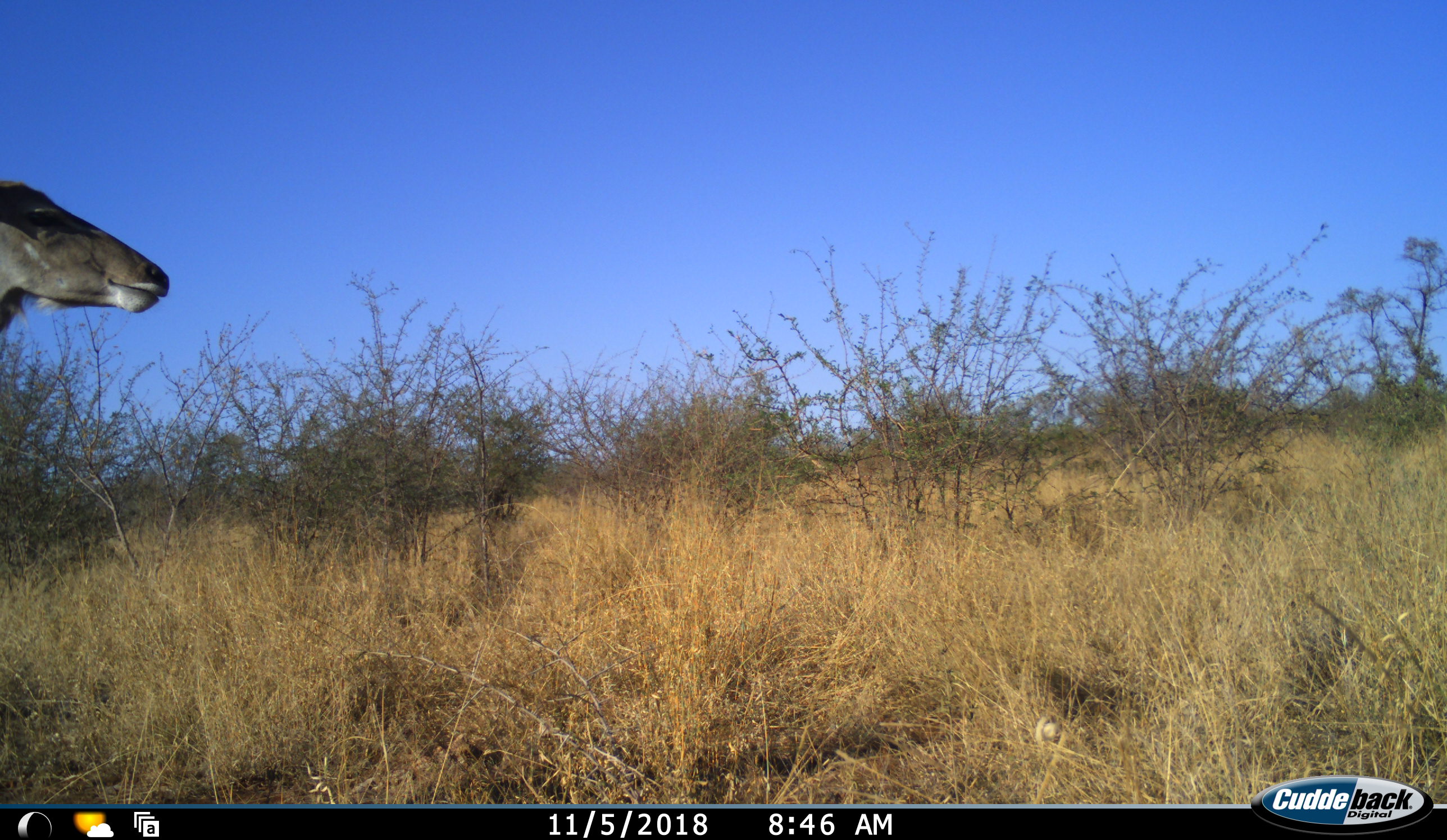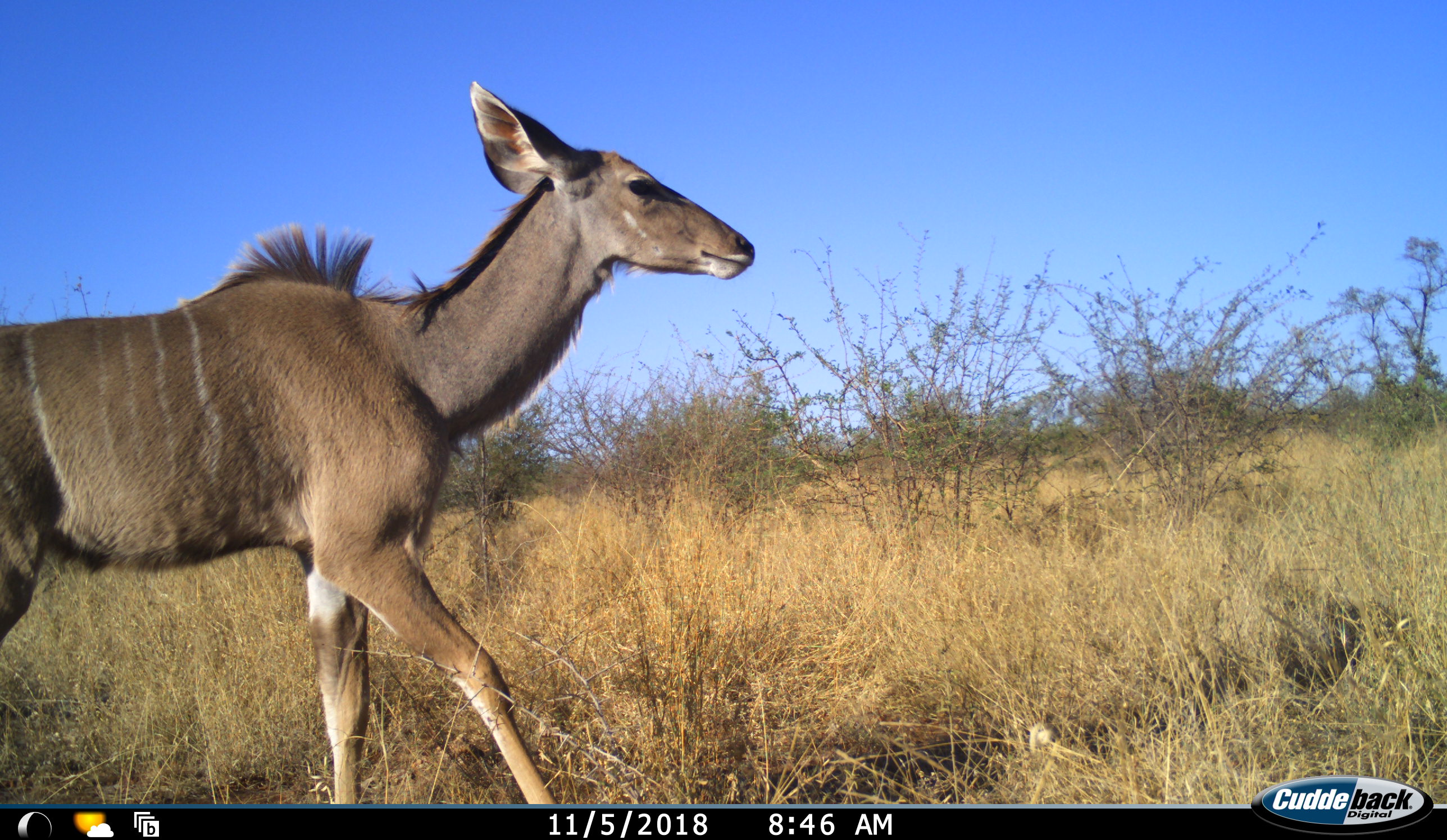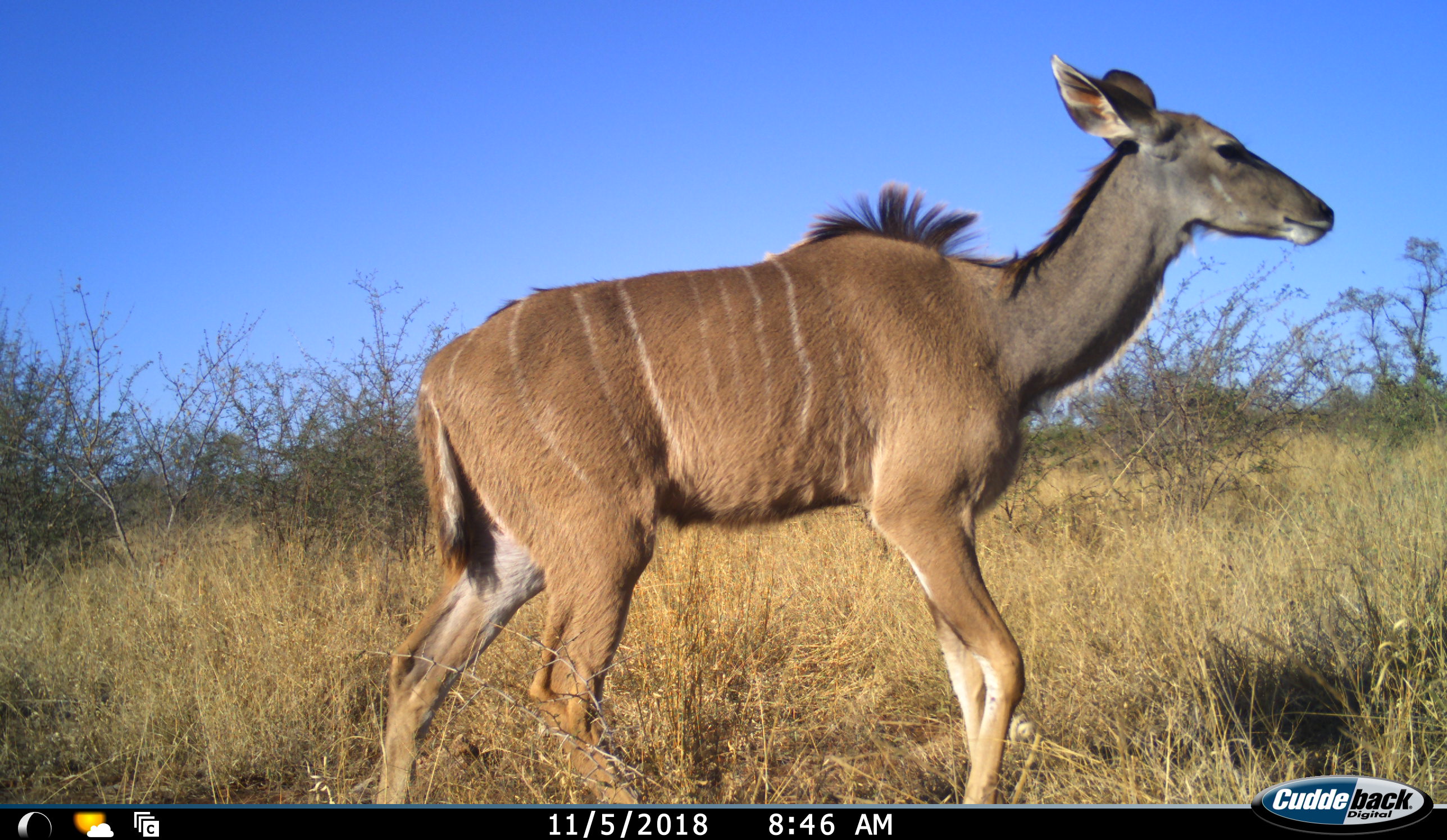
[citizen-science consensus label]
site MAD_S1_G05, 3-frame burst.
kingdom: Animalia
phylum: Chordata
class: Mammalia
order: Artiodactyla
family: Bovidae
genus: Tragelaphus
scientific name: Tragelaphus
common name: kudu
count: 1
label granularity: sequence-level